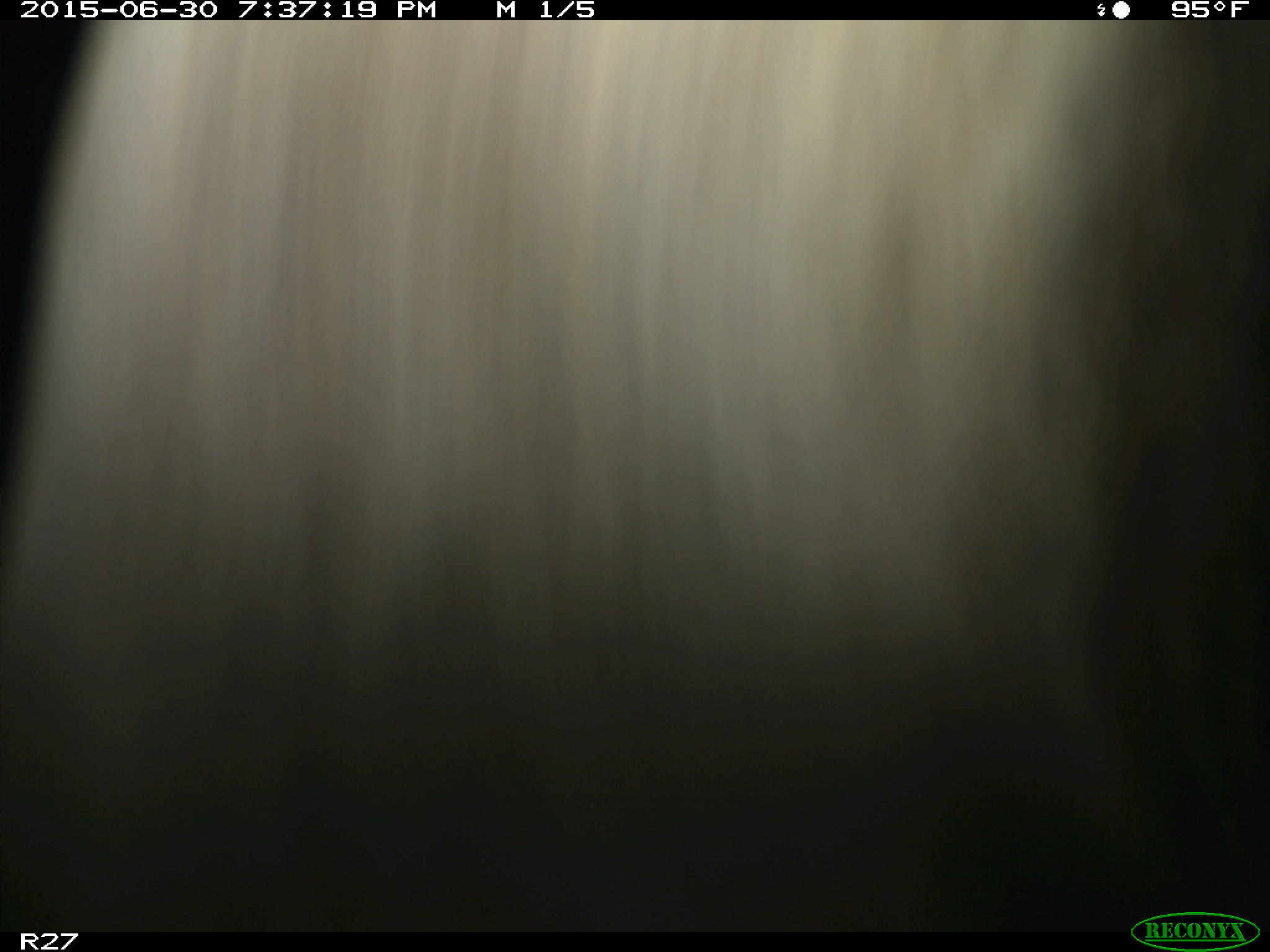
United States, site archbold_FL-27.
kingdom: Animalia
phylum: Chordata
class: Mammalia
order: Artiodactyla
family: Bovidae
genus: Bos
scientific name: Bos taurus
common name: domestic cow